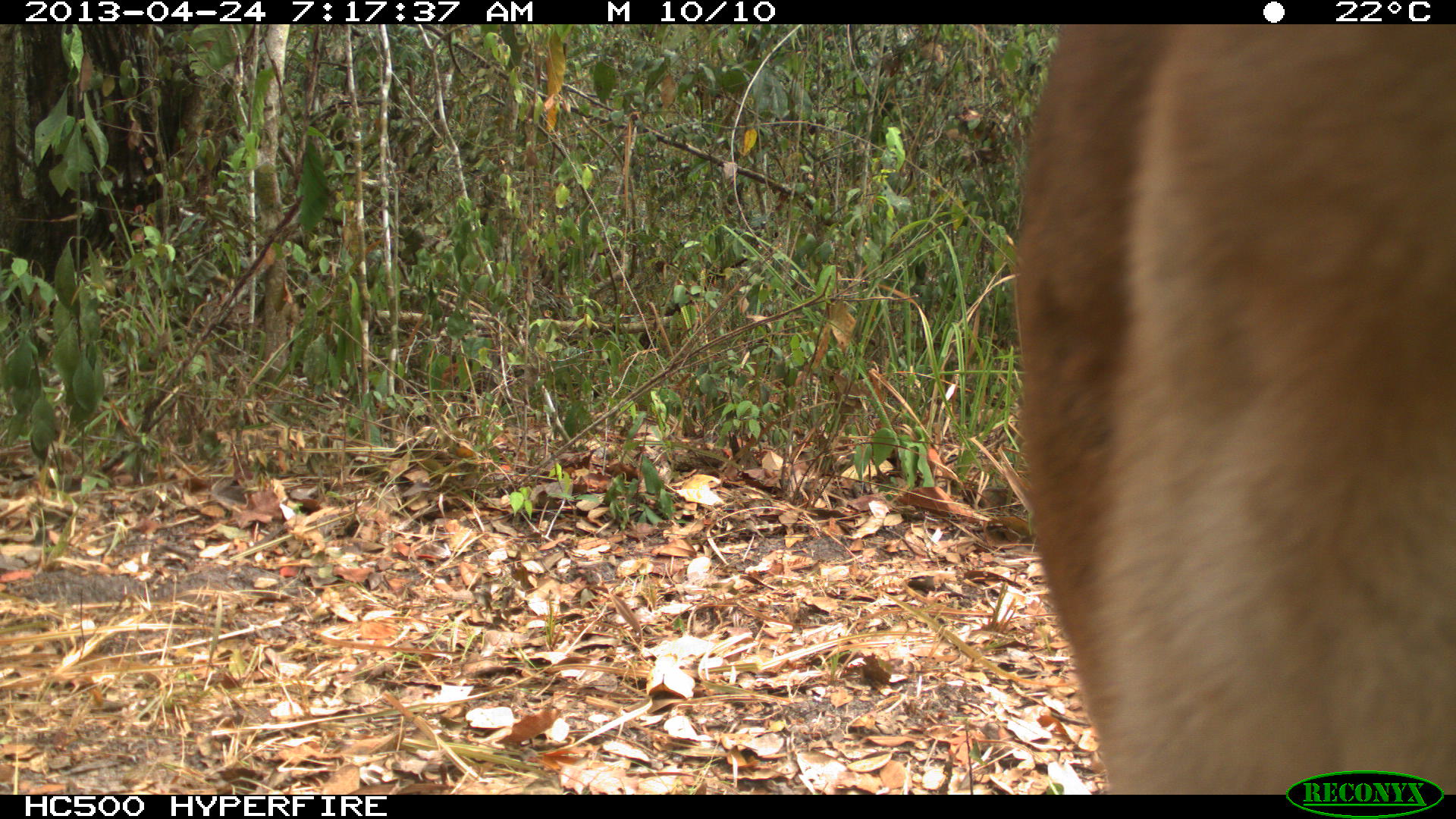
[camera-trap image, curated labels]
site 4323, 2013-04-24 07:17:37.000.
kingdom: Animalia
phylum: Chordata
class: Mammalia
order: Carnivora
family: Felidae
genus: Puma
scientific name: Puma concolor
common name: mountain lion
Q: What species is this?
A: Puma concolor (mountain lion).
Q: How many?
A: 2.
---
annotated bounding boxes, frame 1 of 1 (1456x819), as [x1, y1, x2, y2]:
puma concolor: [1009, 24, 1456, 795]